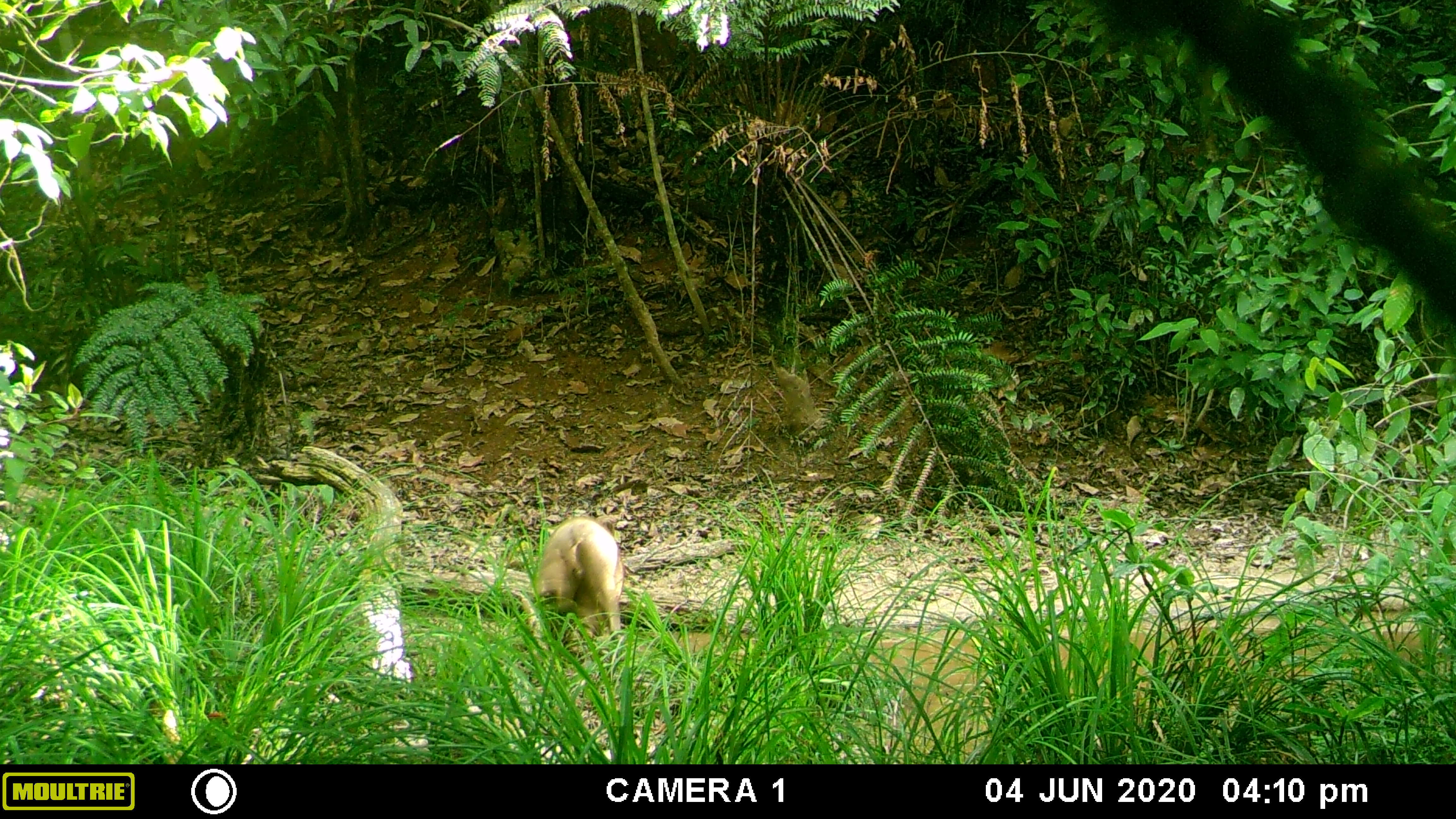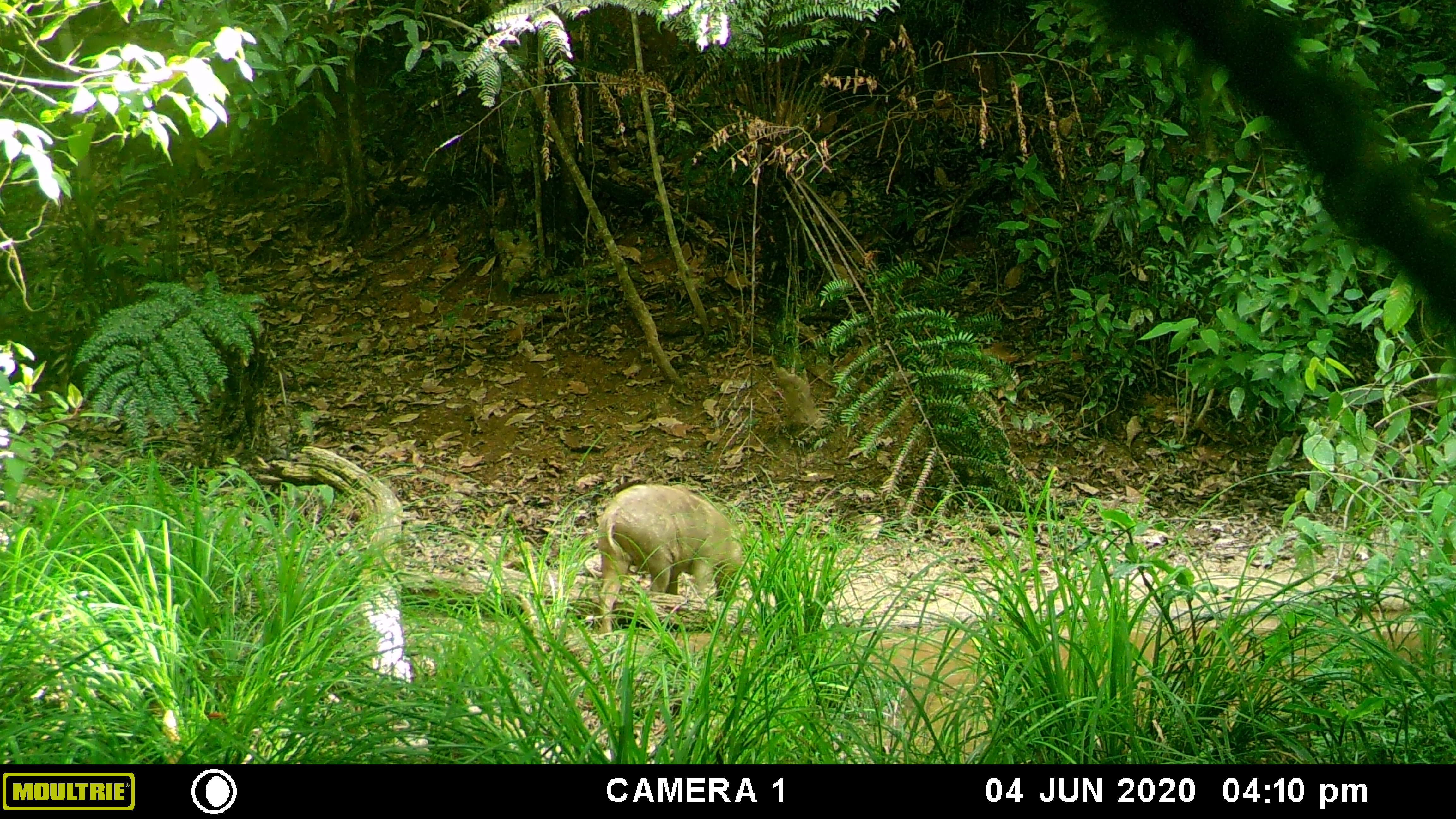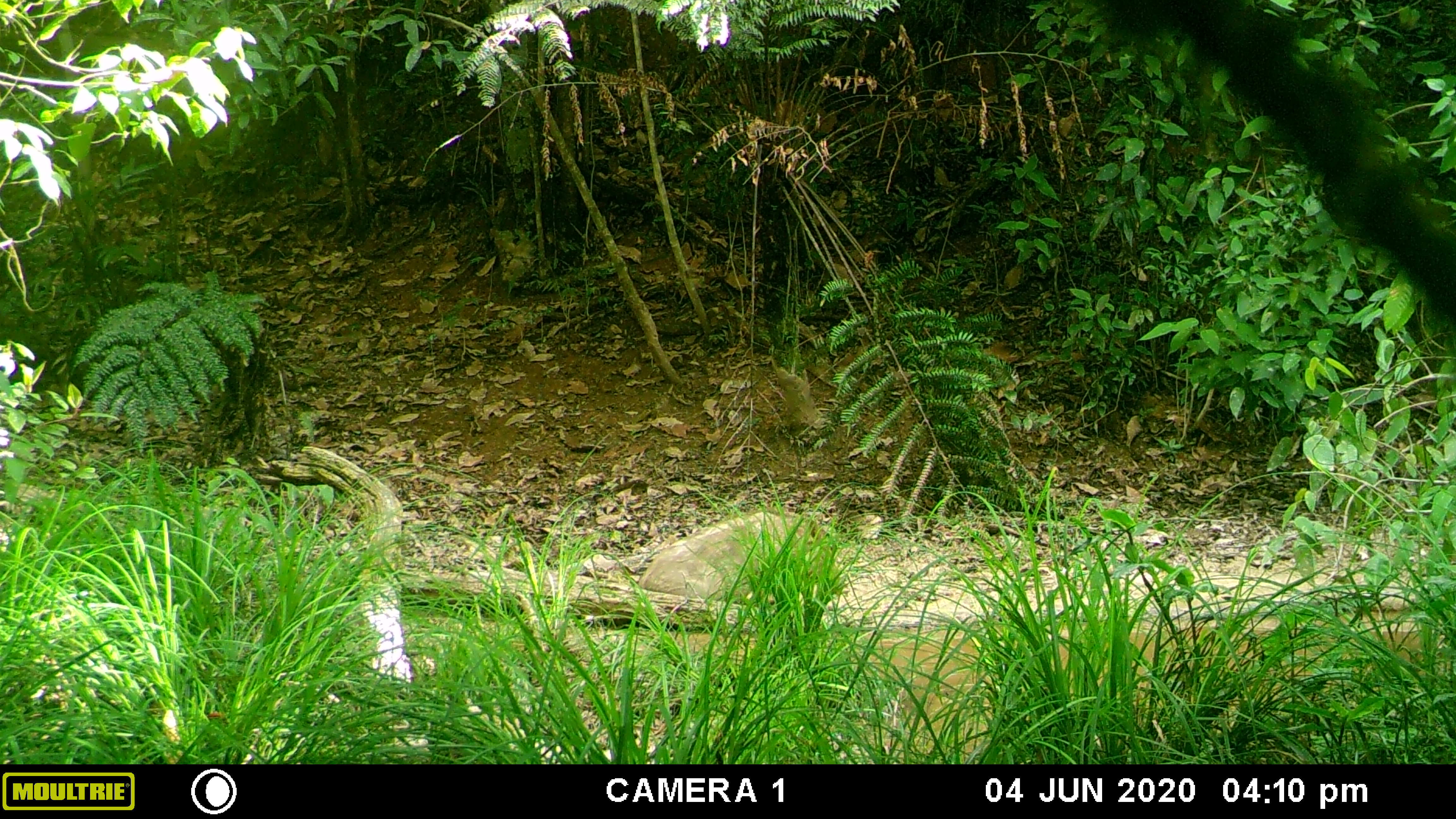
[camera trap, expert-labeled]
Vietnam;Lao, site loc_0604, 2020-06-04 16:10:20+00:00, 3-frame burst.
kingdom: Animalia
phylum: Chordata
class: Mammalia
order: Artiodactyla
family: Suidae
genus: Sus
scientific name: Sus scrofa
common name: eurasian wild pig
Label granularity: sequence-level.